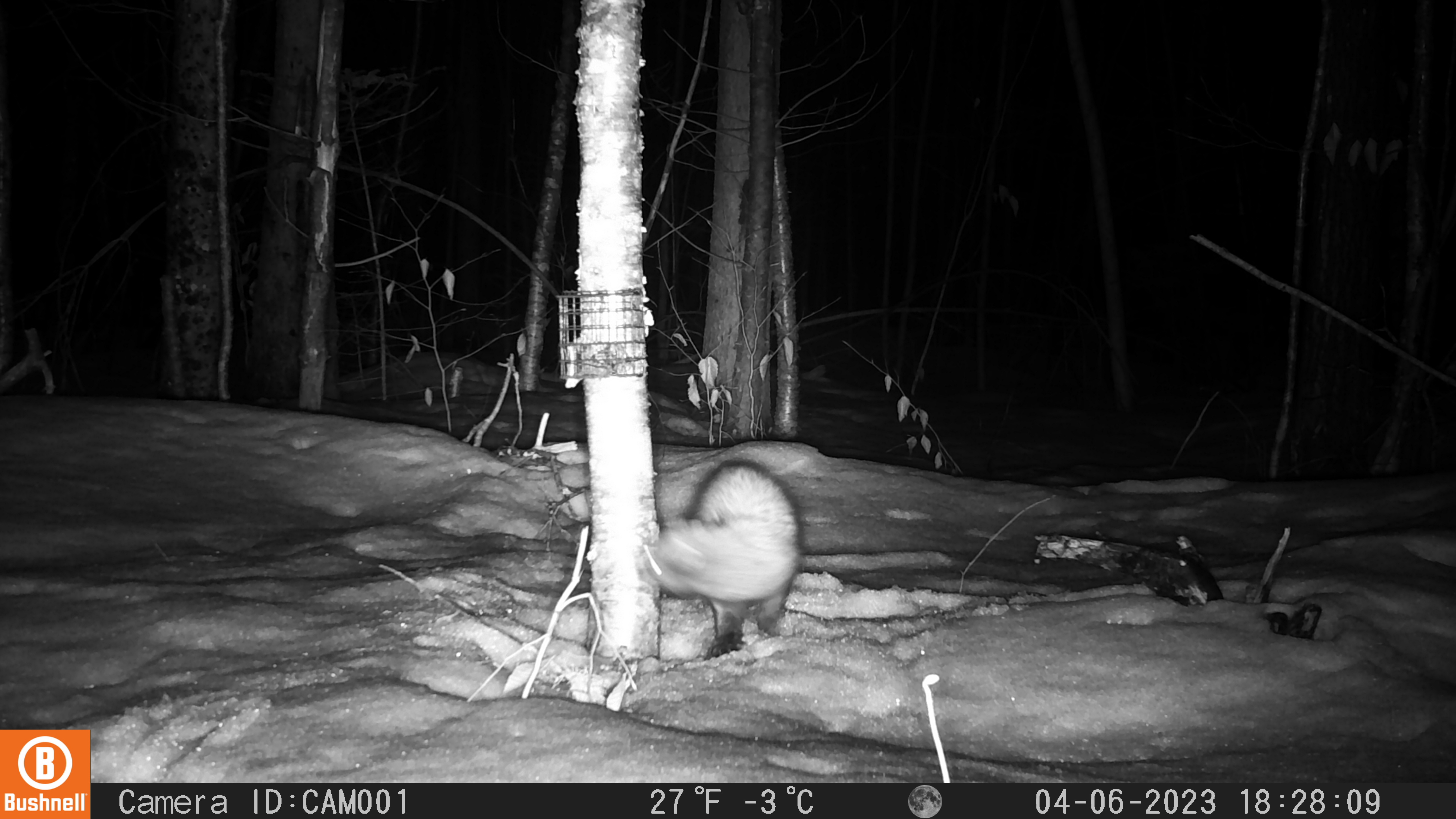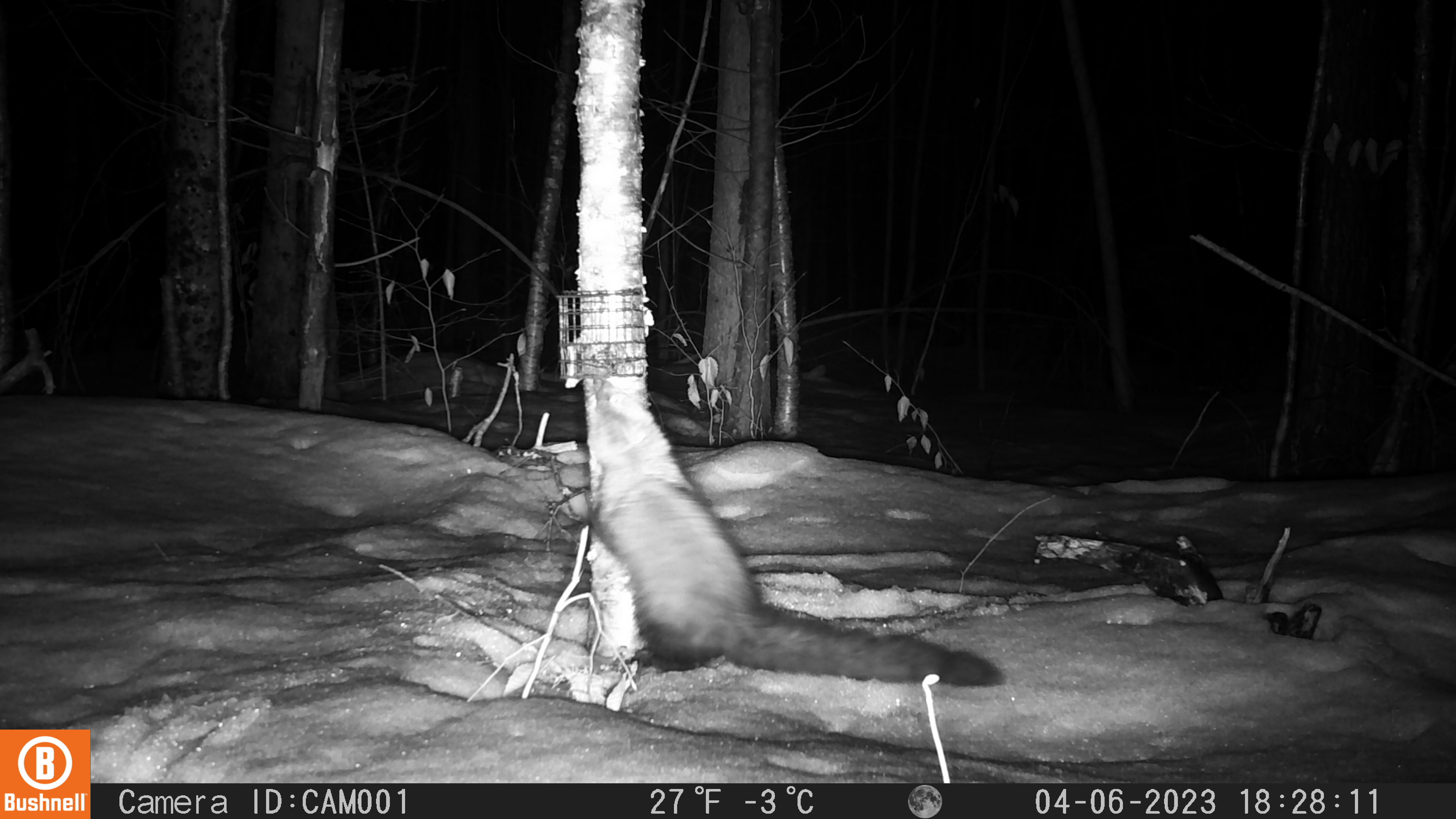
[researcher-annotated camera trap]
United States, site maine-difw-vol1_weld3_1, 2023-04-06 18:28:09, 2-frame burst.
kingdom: Animalia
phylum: Chordata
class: Mammalia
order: Carnivora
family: Mustelidae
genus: Pekania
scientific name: Pekania pennanti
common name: fisher